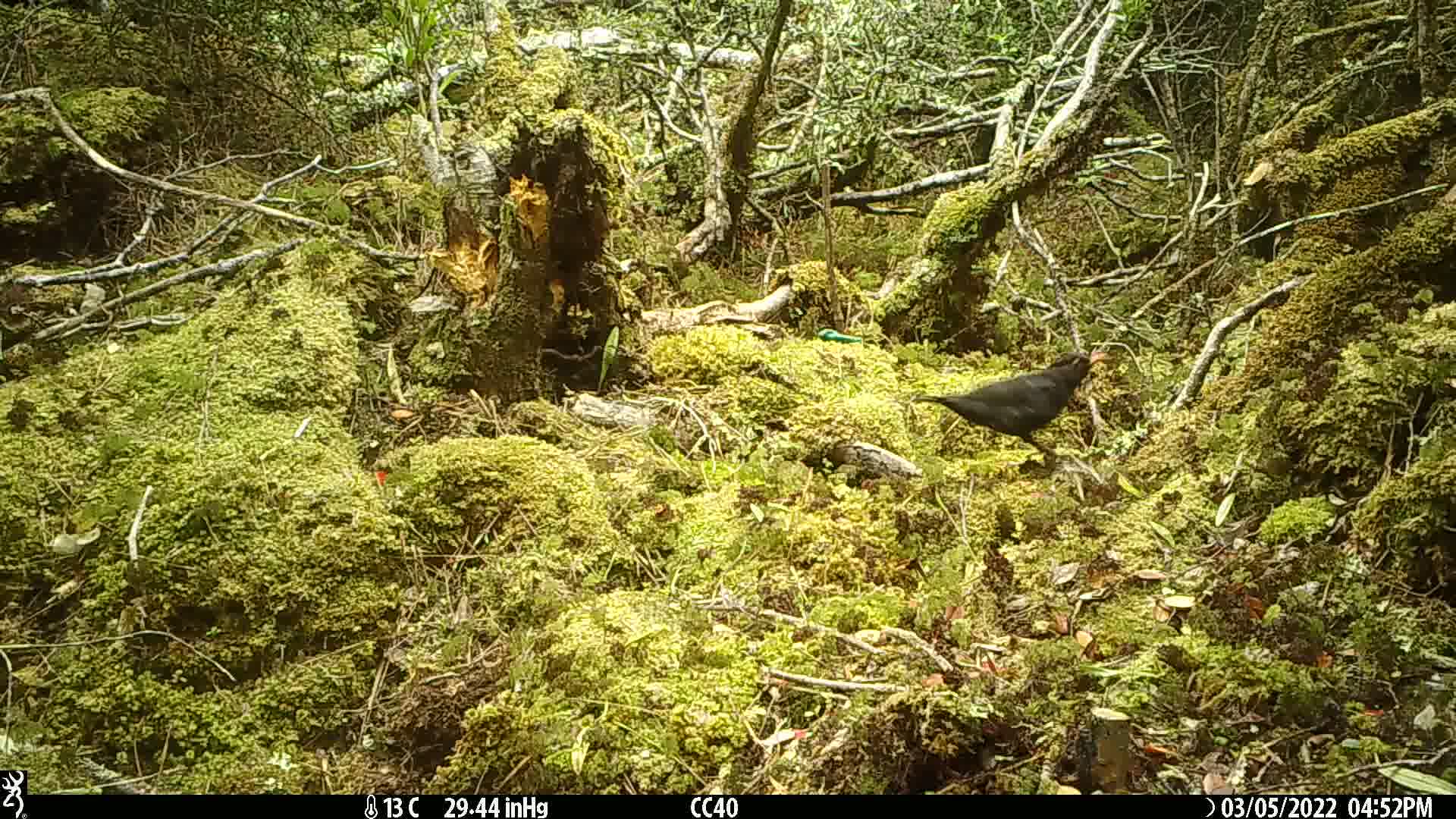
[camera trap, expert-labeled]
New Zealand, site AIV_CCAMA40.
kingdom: Animalia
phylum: Chordata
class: Aves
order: Passeriformes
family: Turdidae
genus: Turdus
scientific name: Turdus merula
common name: eurasian blackbird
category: blackbird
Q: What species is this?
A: Blackbird (eurasian blackbird) (Turdus merula).